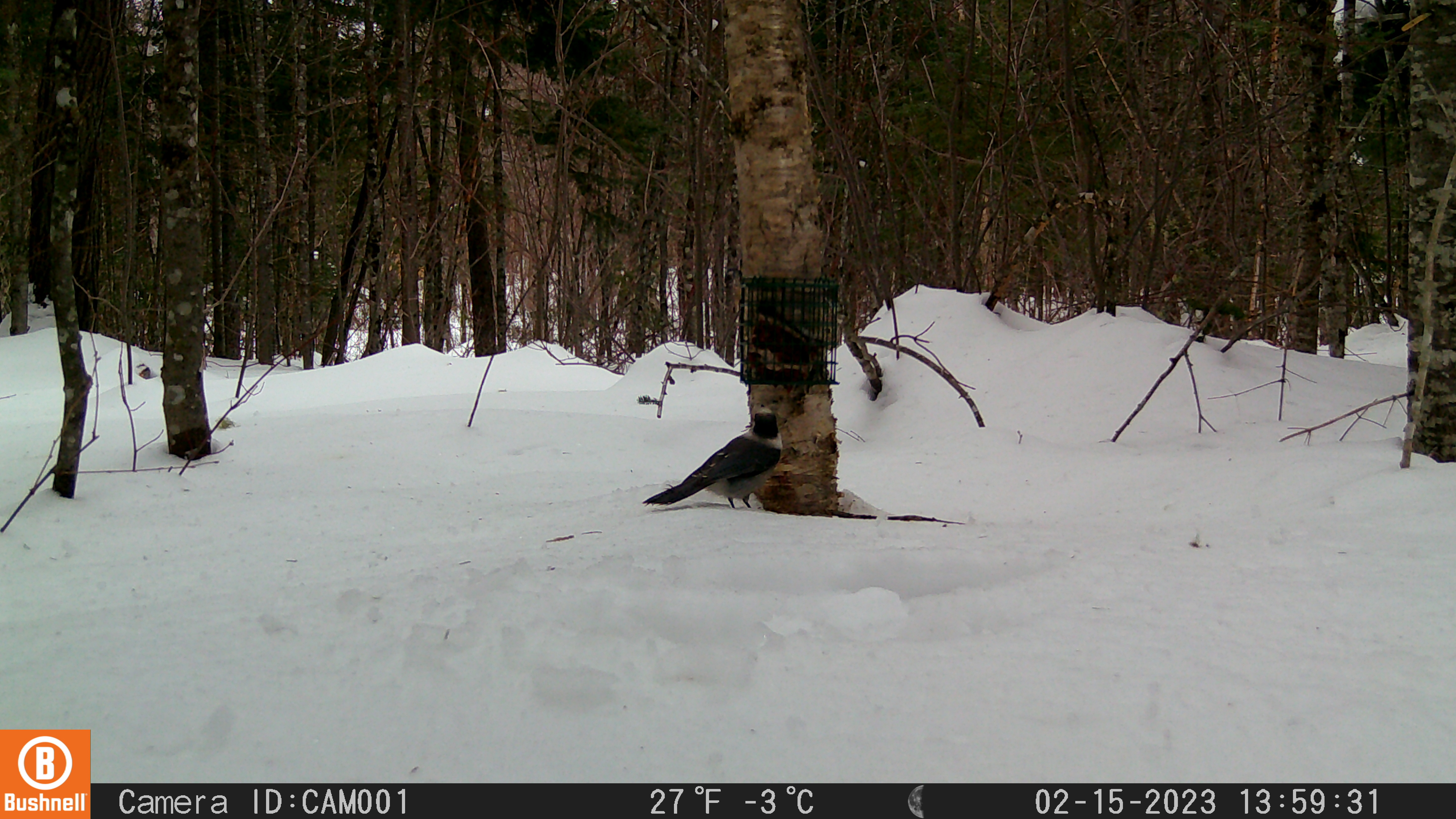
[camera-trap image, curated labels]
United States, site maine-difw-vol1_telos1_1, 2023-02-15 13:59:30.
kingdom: Animalia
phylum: Chordata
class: Aves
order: Passeriformes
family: Corvidae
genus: Perisoreus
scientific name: Perisoreus canadensis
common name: canada jay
Canada jay (Perisoreus canadensis).